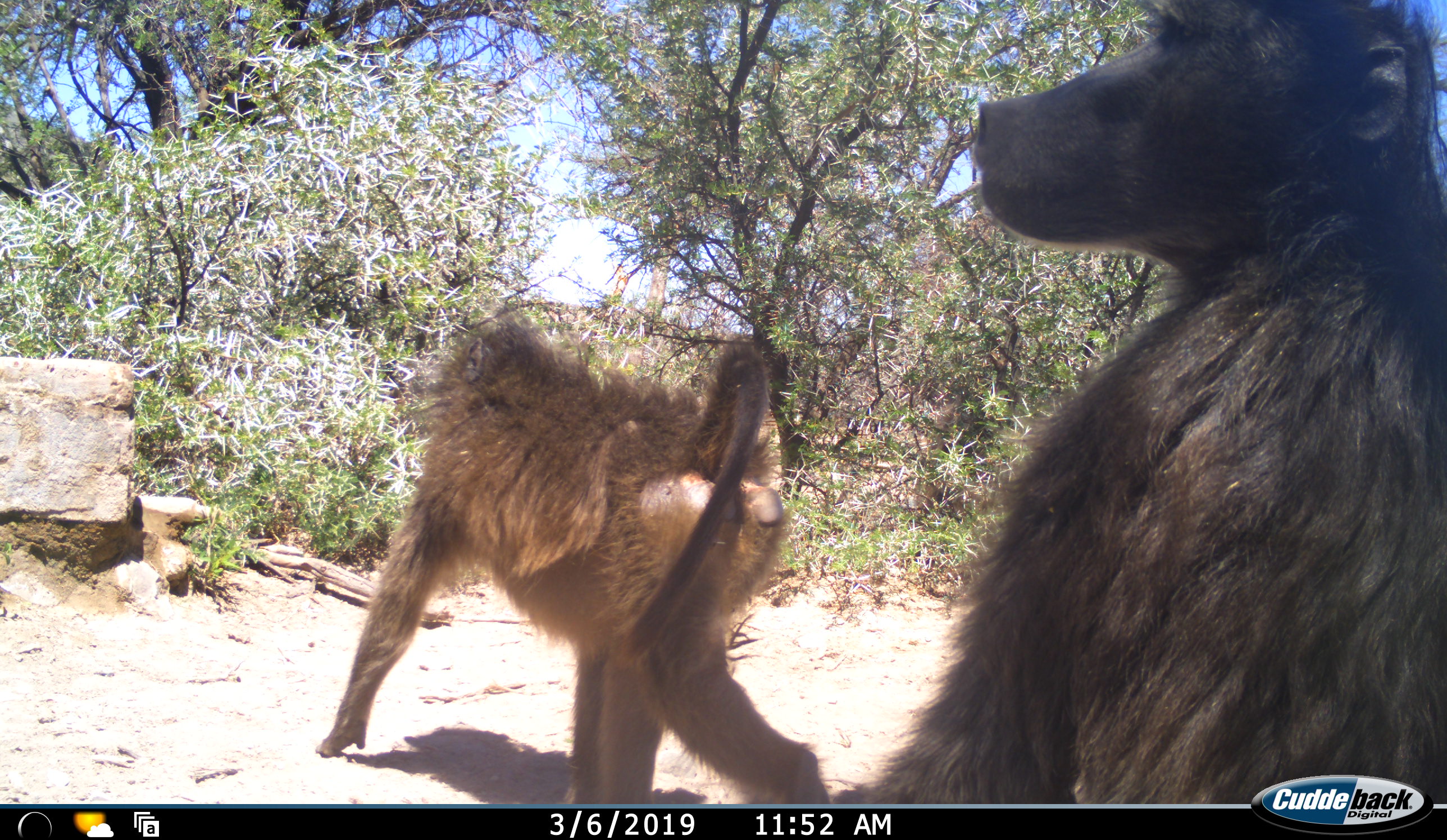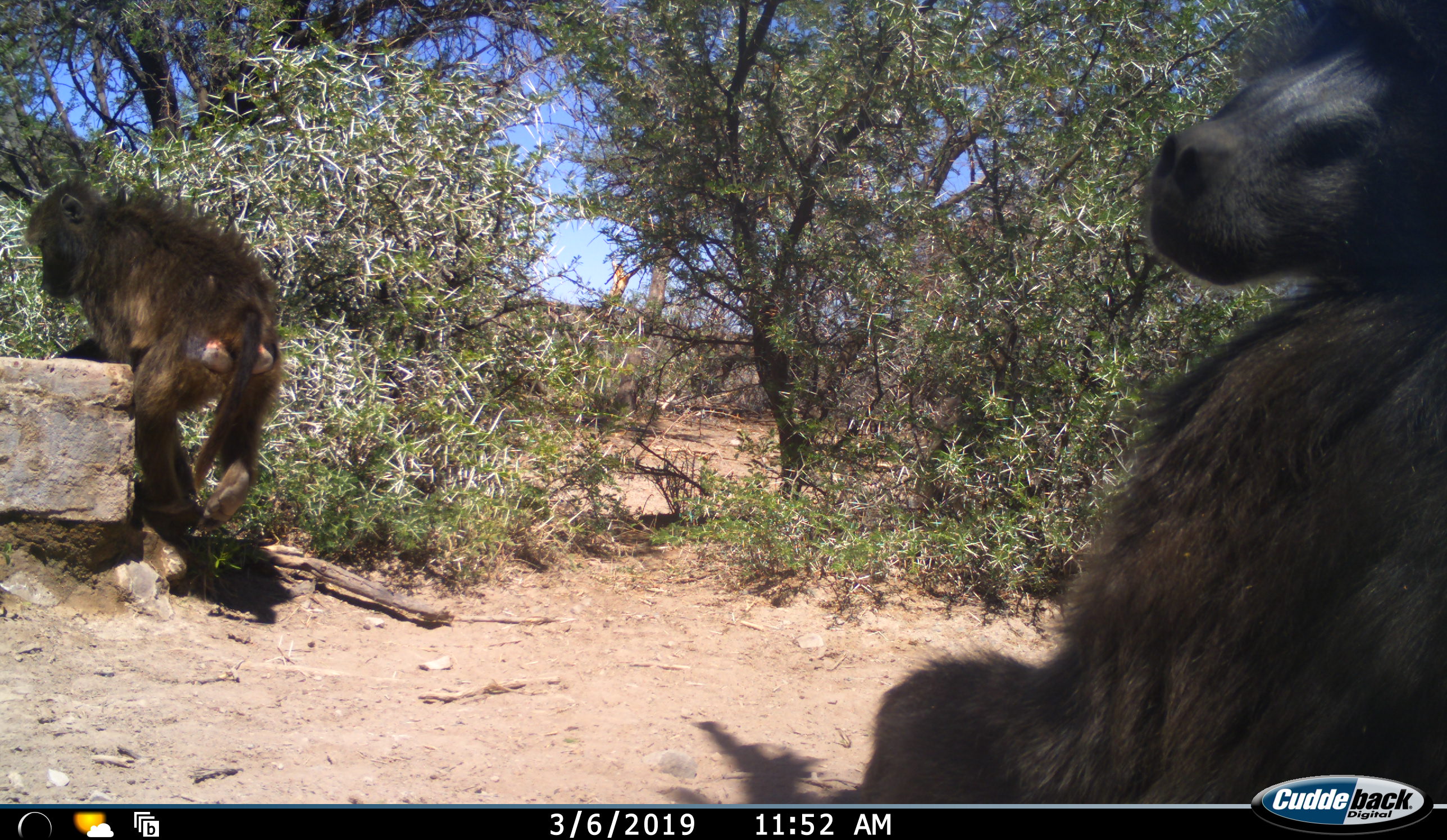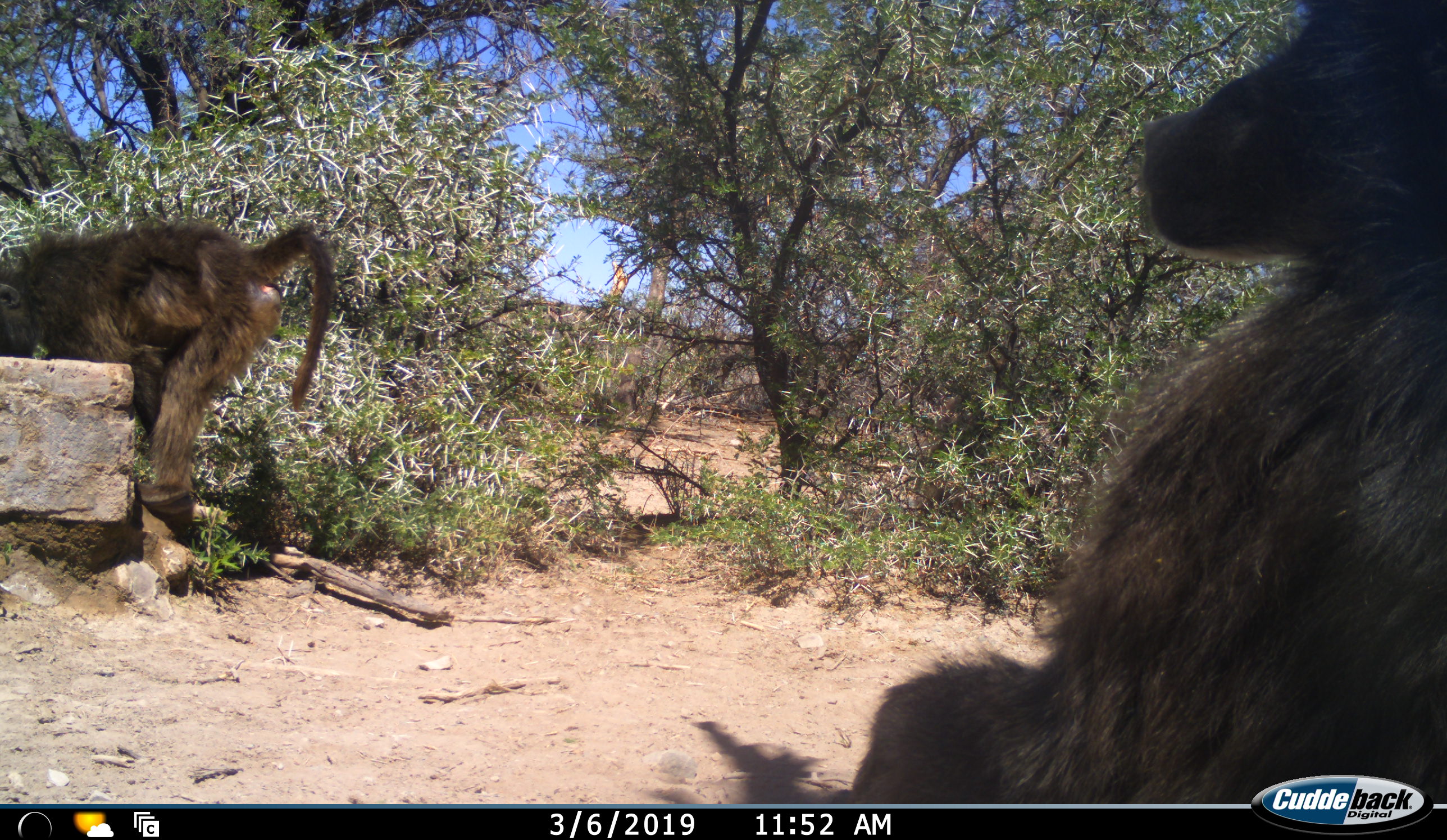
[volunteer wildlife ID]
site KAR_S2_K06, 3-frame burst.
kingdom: Animalia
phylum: Chordata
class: Mammalia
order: Primates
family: Cercopithecidae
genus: Papio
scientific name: Papio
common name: baboon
Baboon (Papio), count 2. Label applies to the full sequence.